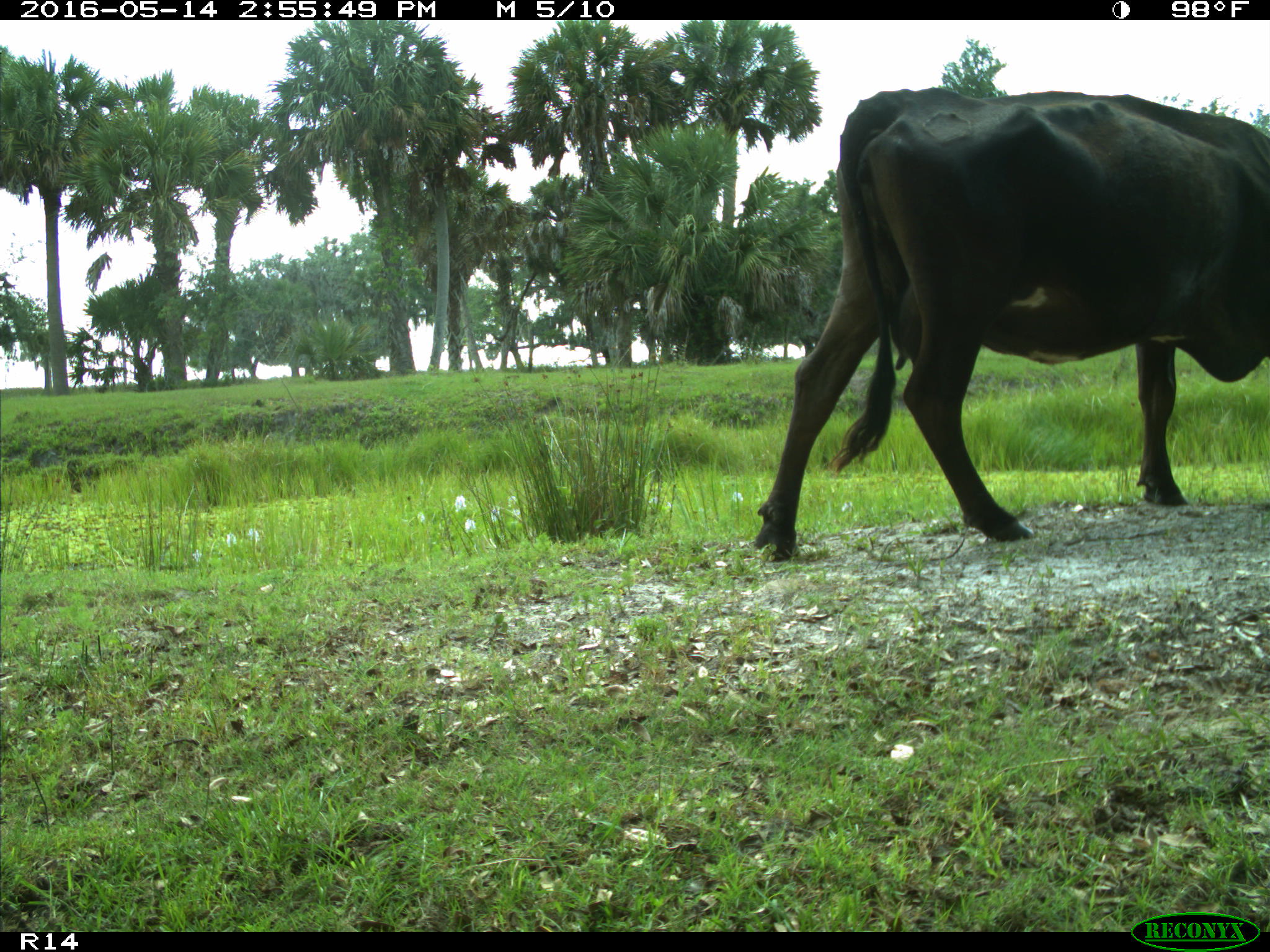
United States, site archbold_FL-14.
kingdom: Animalia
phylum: Chordata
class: Mammalia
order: Artiodactyla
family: Bovidae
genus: Bos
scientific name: Bos taurus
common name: domestic cow